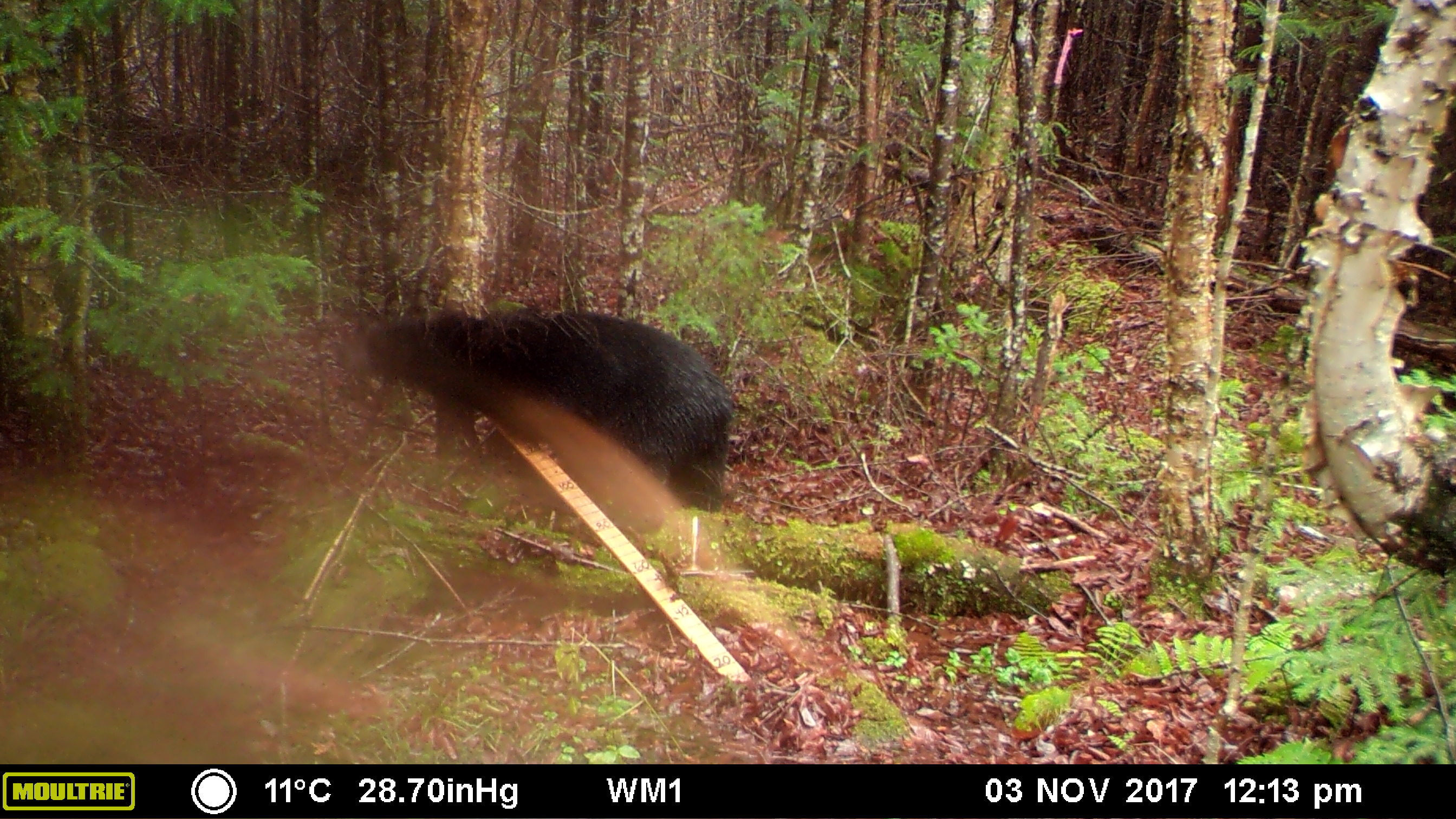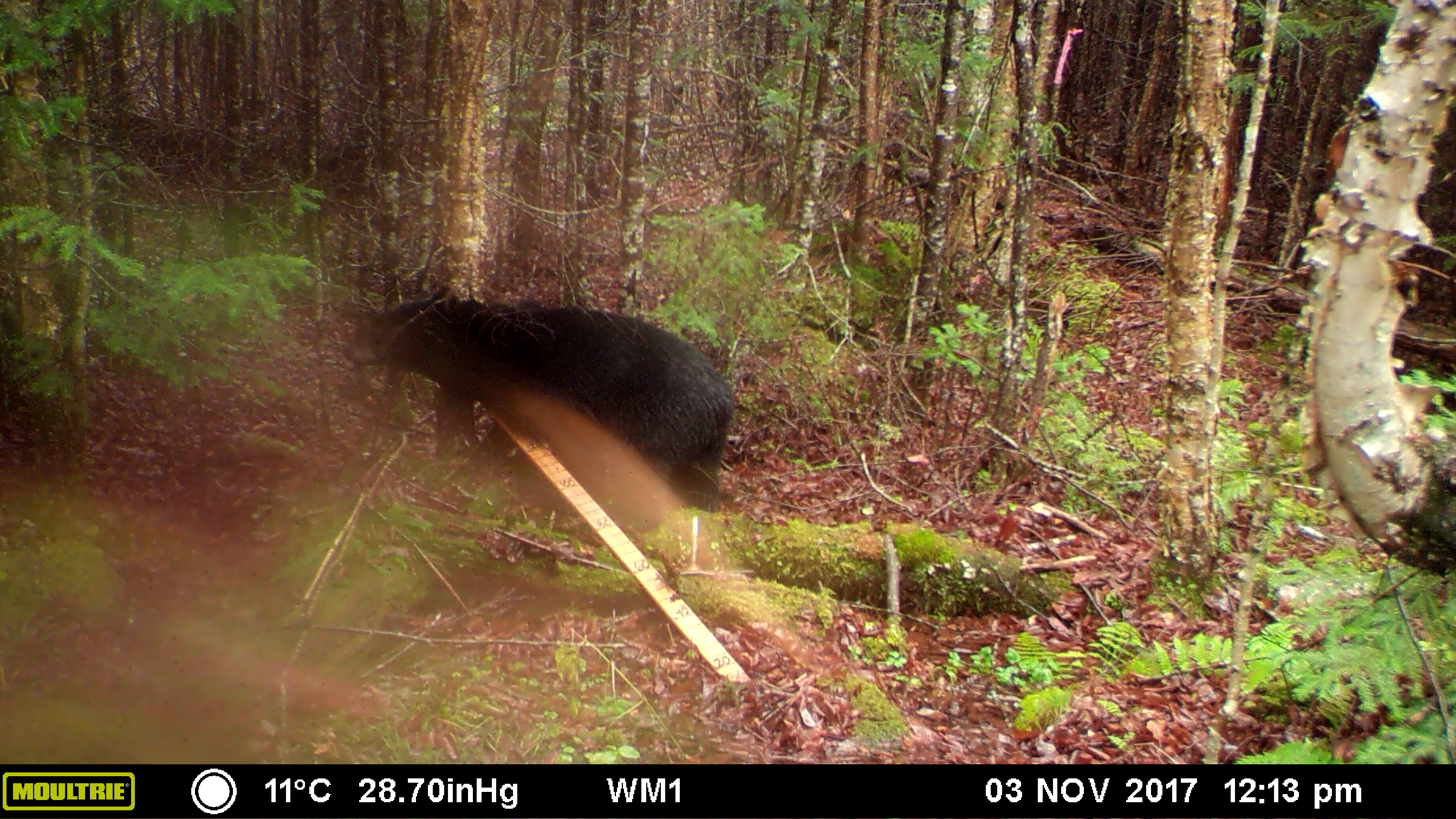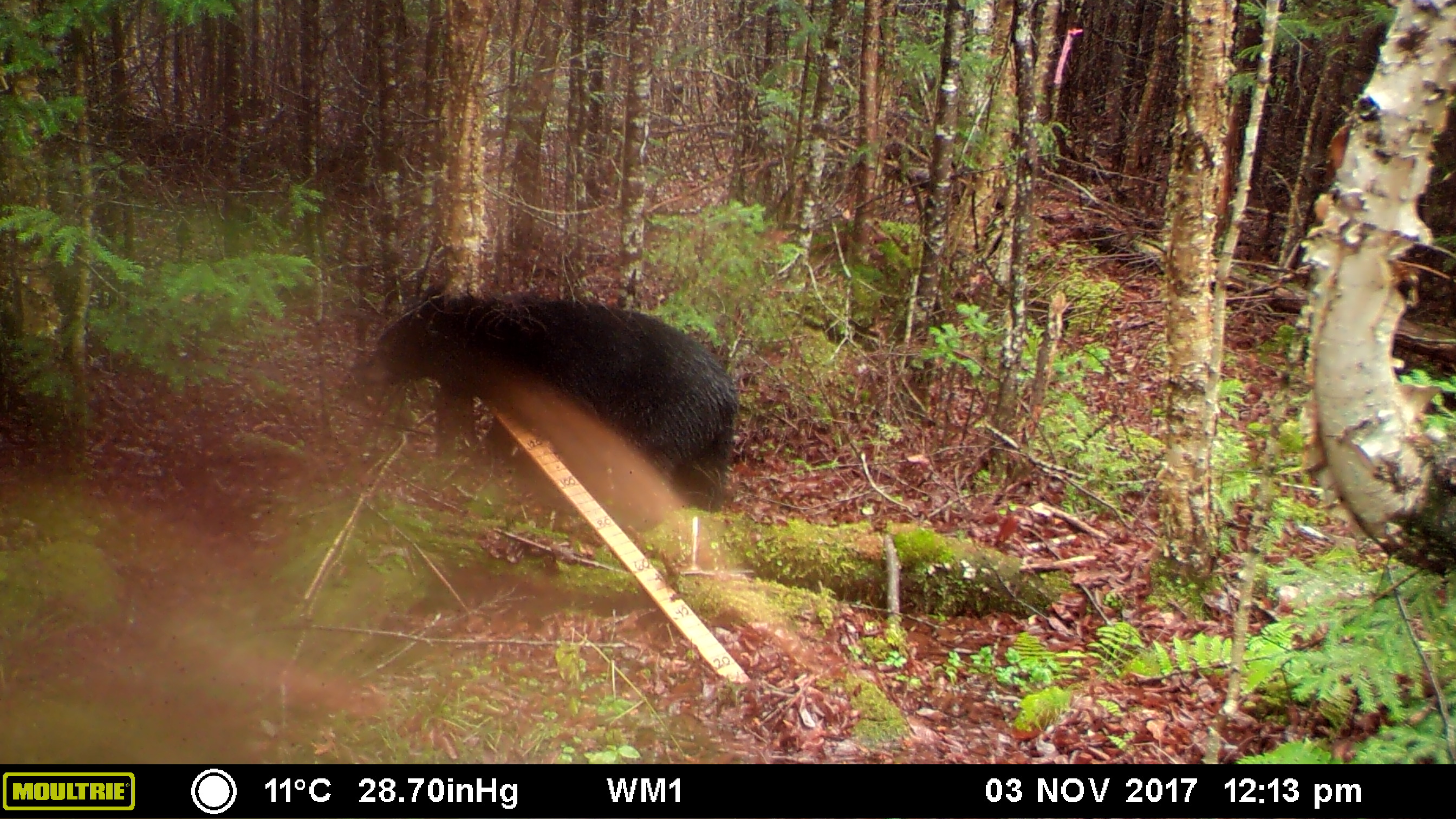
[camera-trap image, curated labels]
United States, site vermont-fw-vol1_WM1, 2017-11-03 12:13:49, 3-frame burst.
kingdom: Animalia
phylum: Chordata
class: Mammalia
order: Carnivora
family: Ursidae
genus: Ursus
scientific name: Ursus americanus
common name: black bear